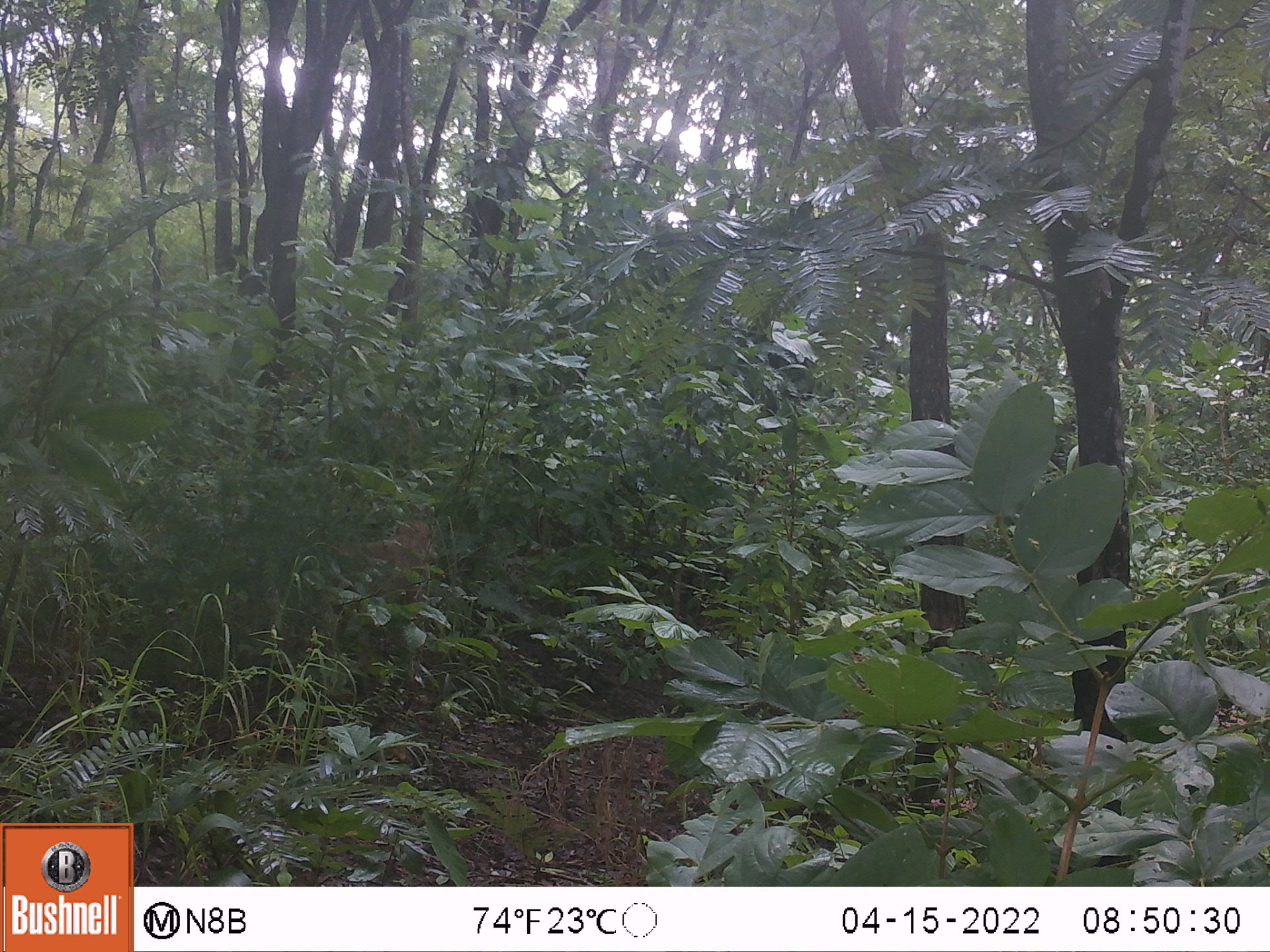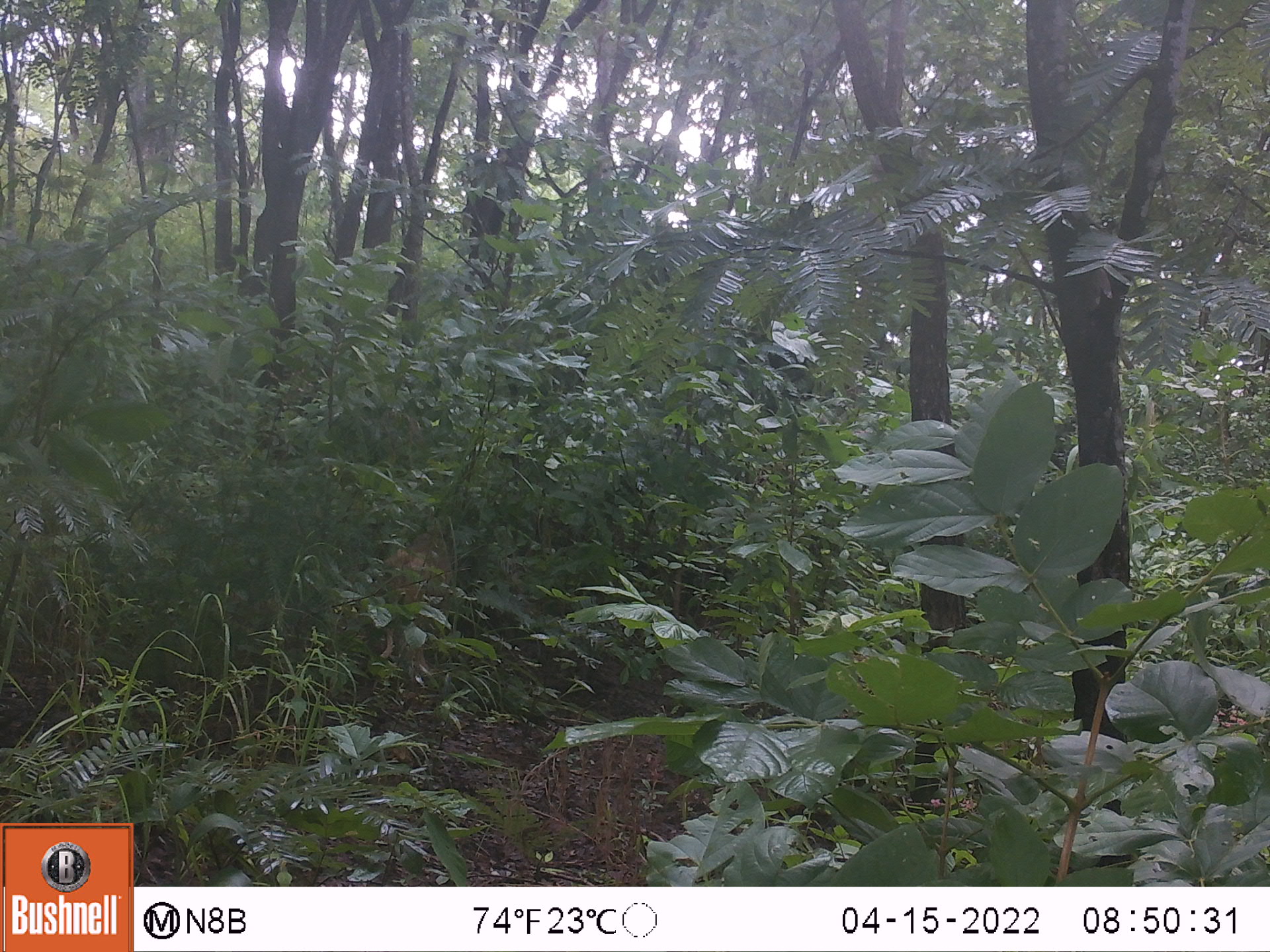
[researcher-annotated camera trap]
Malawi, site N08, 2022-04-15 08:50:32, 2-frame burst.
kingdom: Animalia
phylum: Chordata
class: Mammalia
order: Primates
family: Cercopithecidae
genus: Papio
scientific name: Papio cynocephalus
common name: yellow baboon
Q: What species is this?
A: Yellow baboon (Papio cynocephalus).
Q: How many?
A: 1.